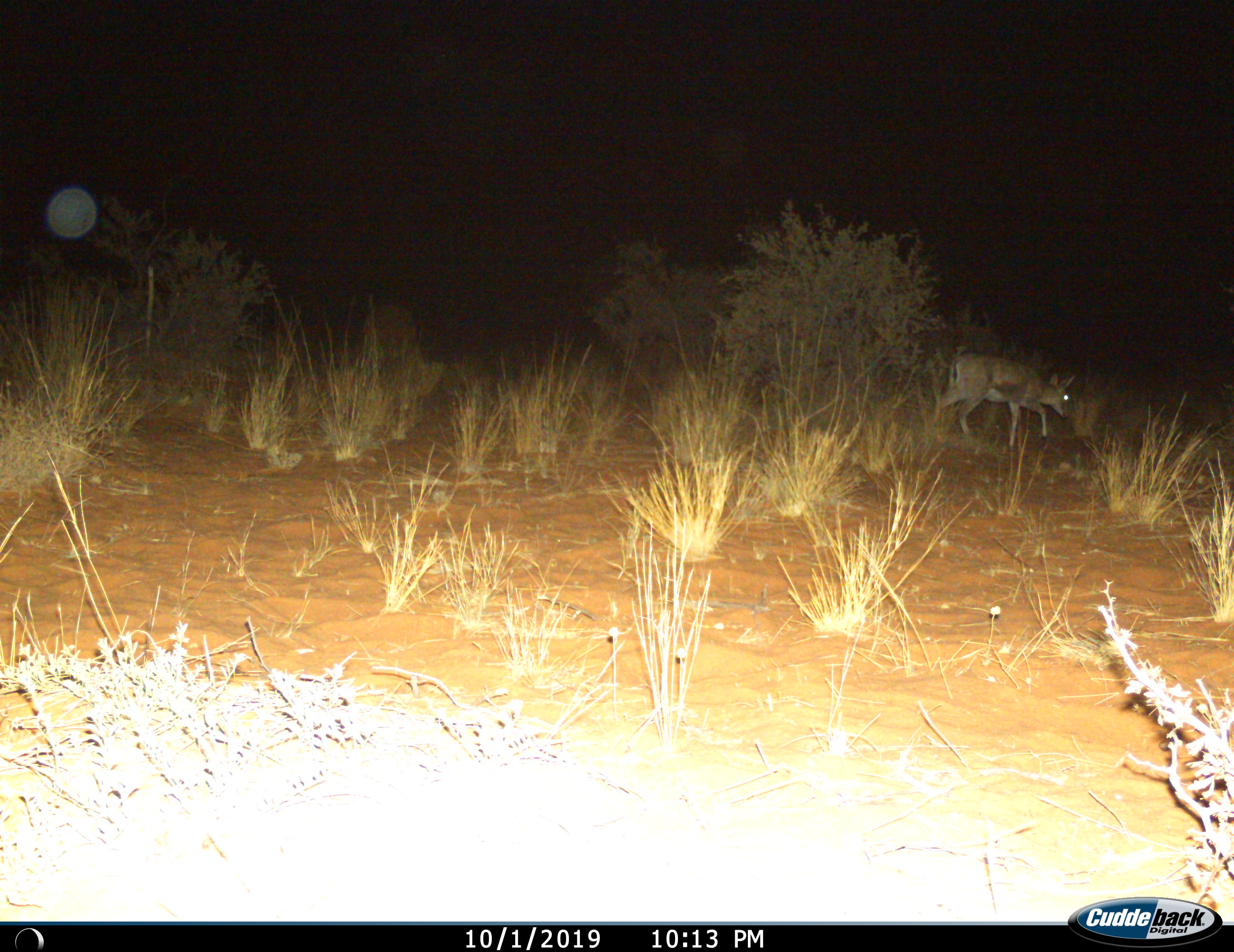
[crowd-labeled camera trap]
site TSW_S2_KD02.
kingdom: Animalia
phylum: Chordata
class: Mammalia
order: Artiodactyla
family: Bovidae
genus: Sylvicapra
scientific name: Sylvicapra grimmia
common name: common duiker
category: duikercommongrey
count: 1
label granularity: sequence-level